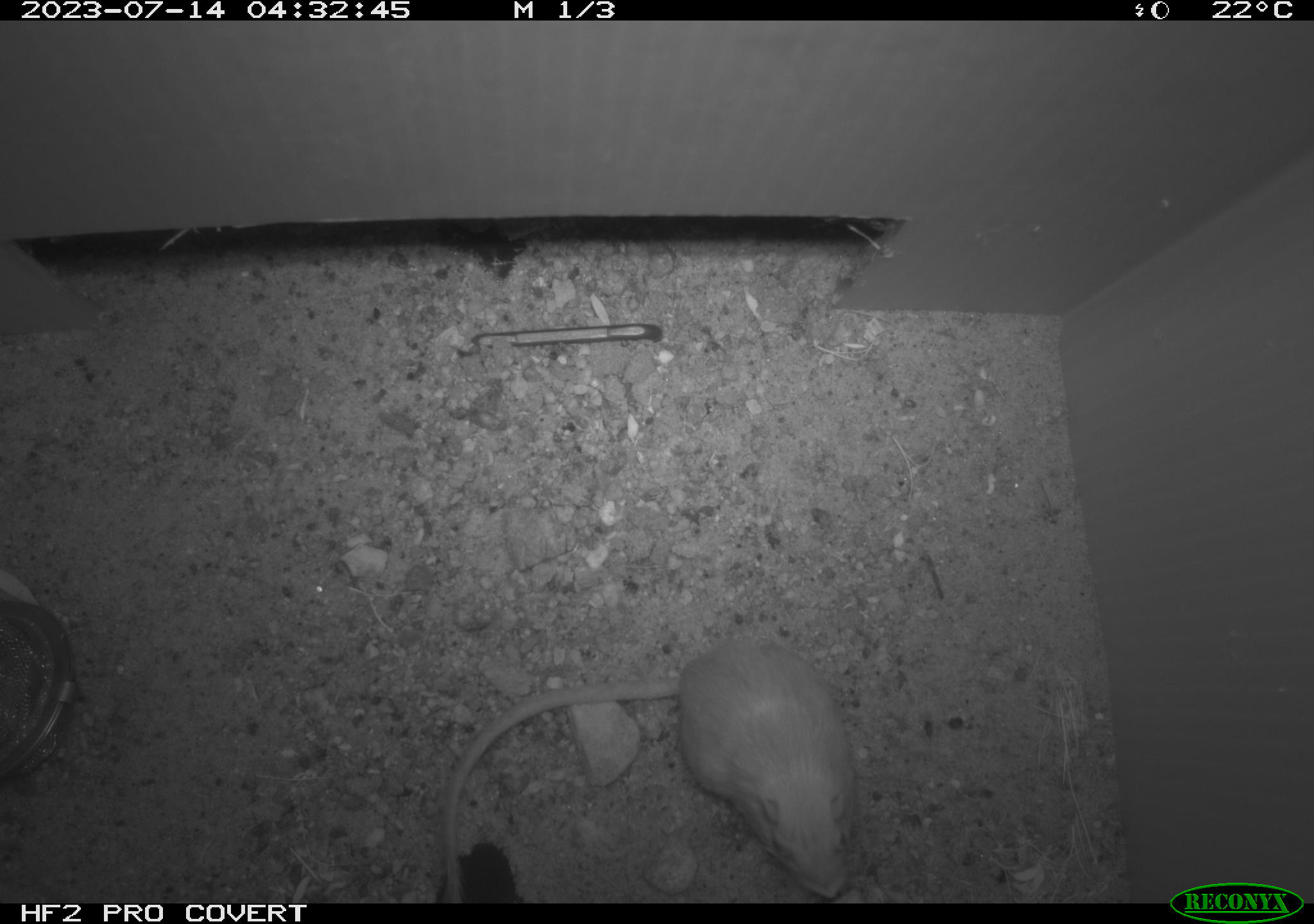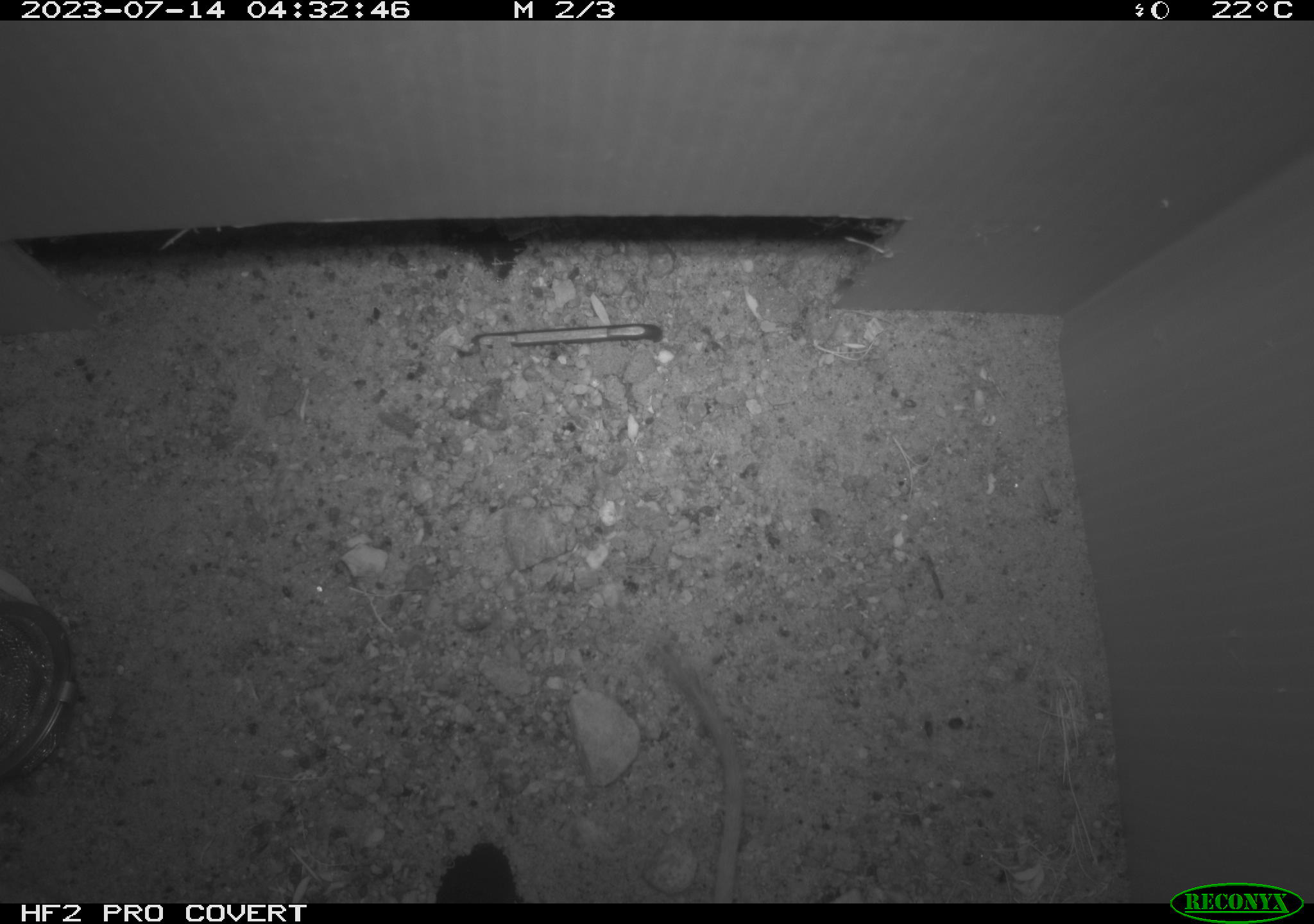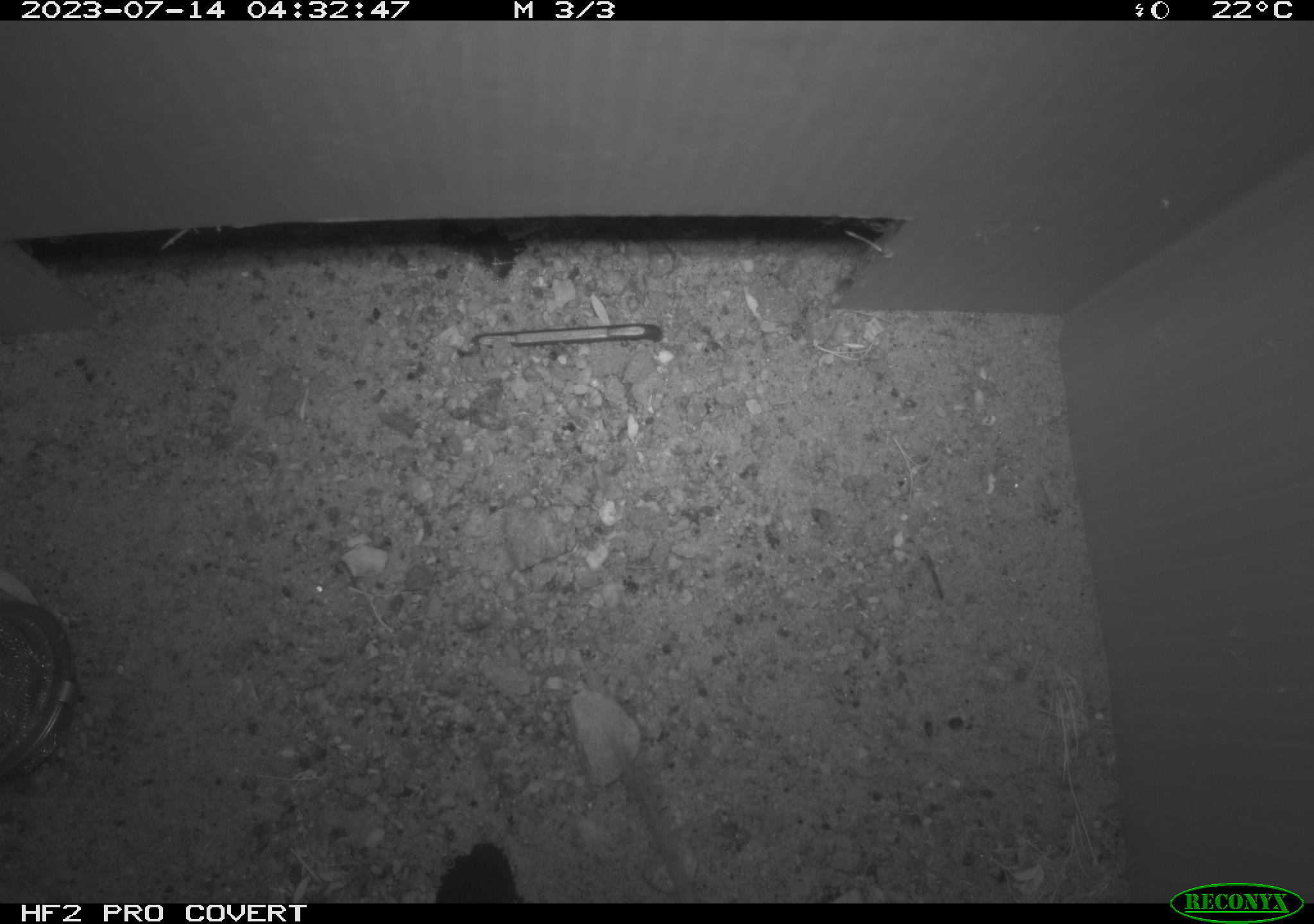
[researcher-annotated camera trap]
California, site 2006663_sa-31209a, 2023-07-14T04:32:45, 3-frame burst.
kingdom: Animalia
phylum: Chordata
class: Mammalia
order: Rodentia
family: Heteromyidae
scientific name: Heteromyidae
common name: kangaroo rats and pocket mice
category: heteromyidae family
Heteromyidae family (kangaroo rats and pocket mice) (Heteromyidae).